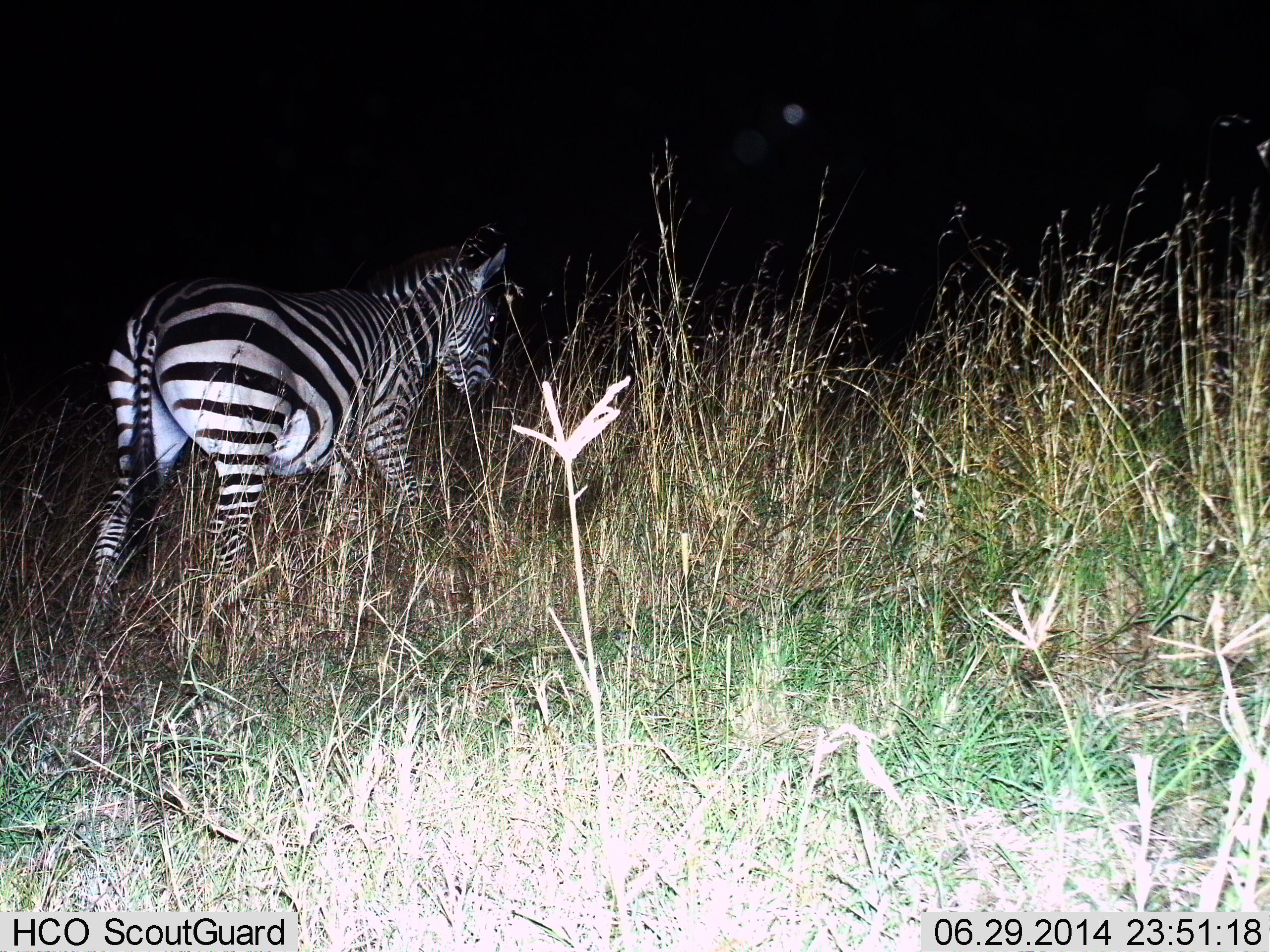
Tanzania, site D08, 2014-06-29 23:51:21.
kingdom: Animalia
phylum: Chordata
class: Mammalia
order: Perissodactyla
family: Equidae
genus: Equus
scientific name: Equus quagga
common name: plains zebra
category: zebra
Zebra (plains zebra) (Equus quagga), count 1. Behavior (volunteer vote fractions): standing 30%, resting 0%, moving 60%, interacting 0%. Young present (vote fraction): 0%. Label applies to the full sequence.